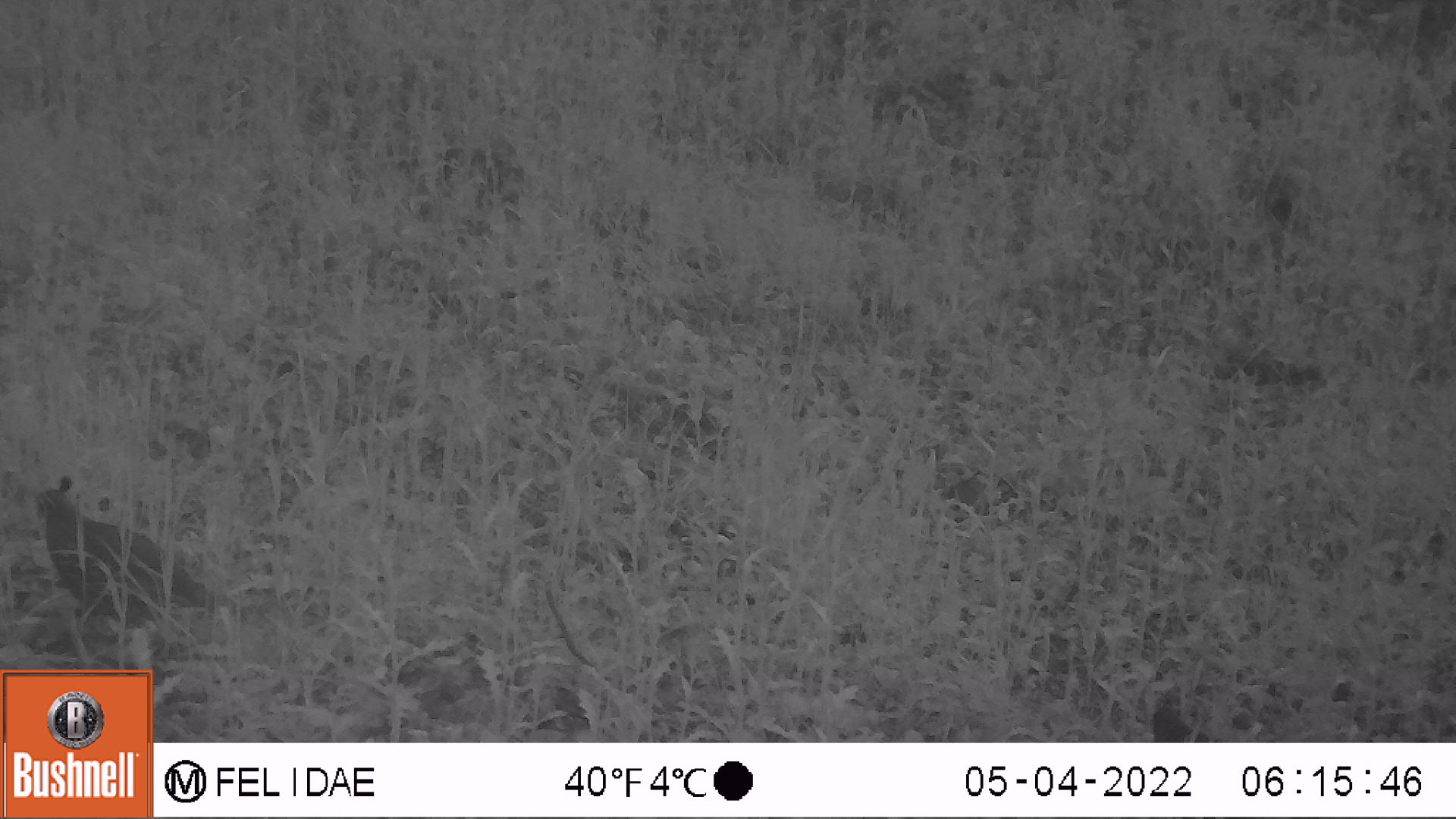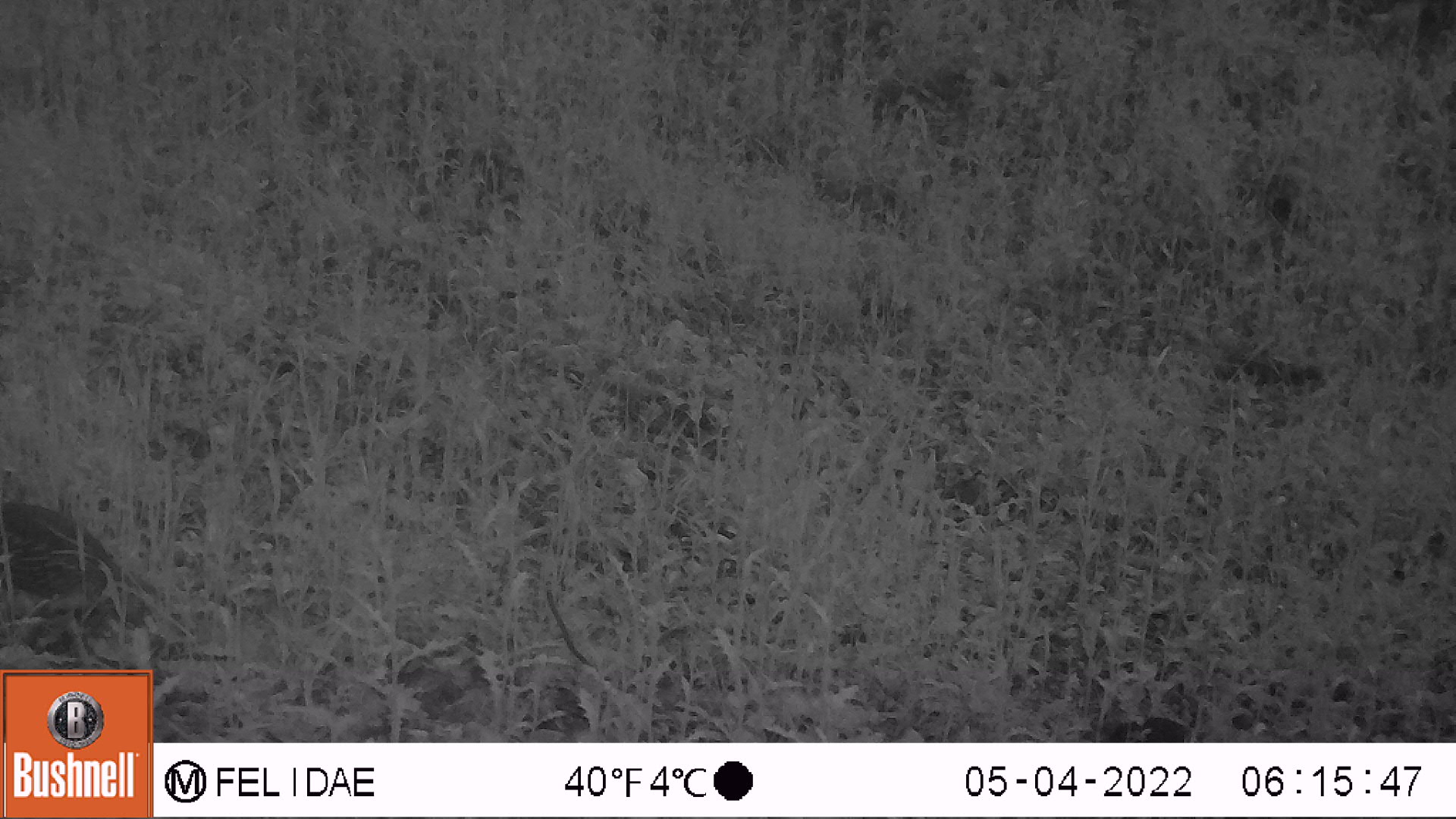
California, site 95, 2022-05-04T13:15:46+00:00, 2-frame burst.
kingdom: Animalia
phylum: Chordata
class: Aves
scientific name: Aves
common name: bird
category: unknown bird